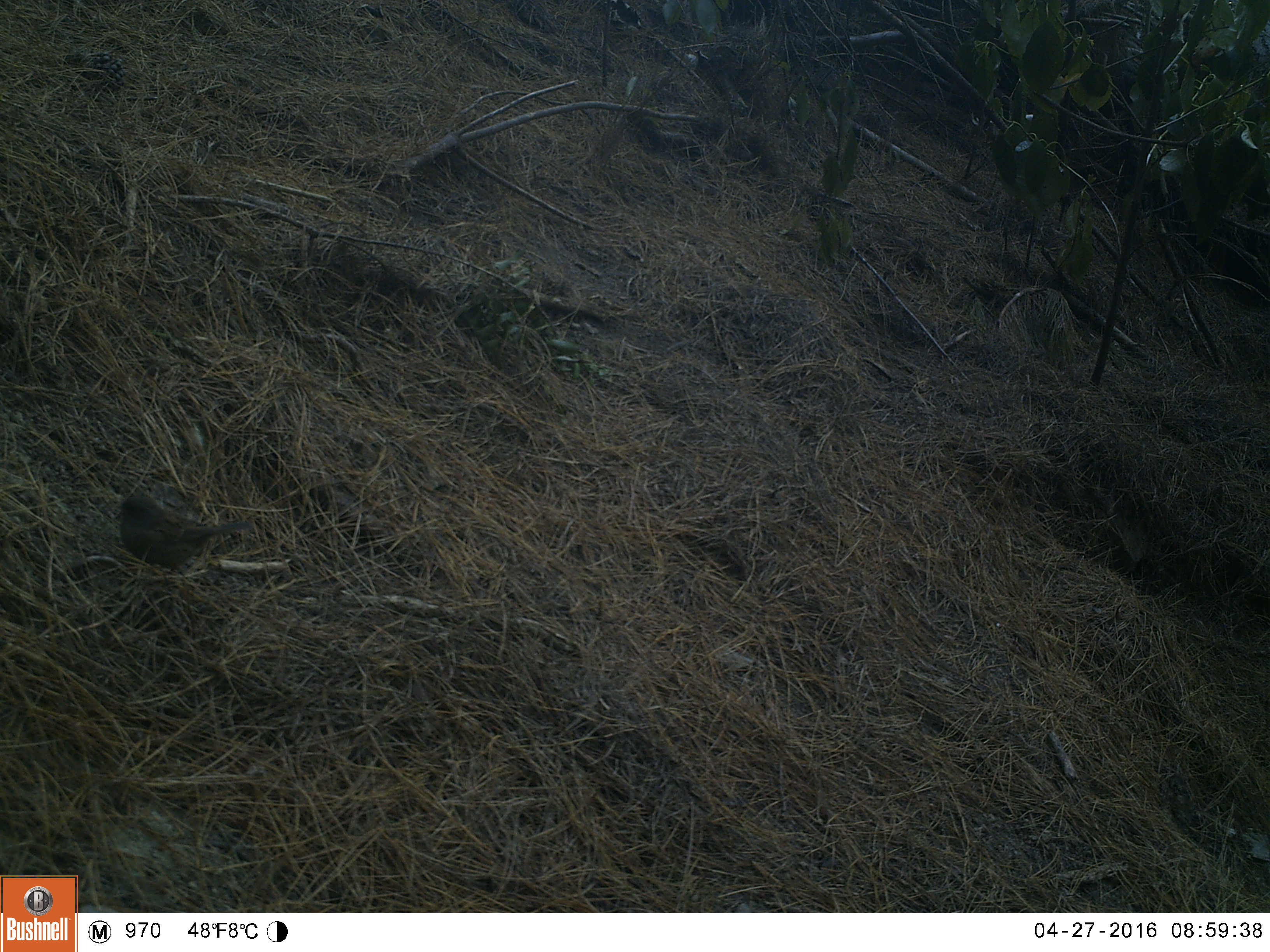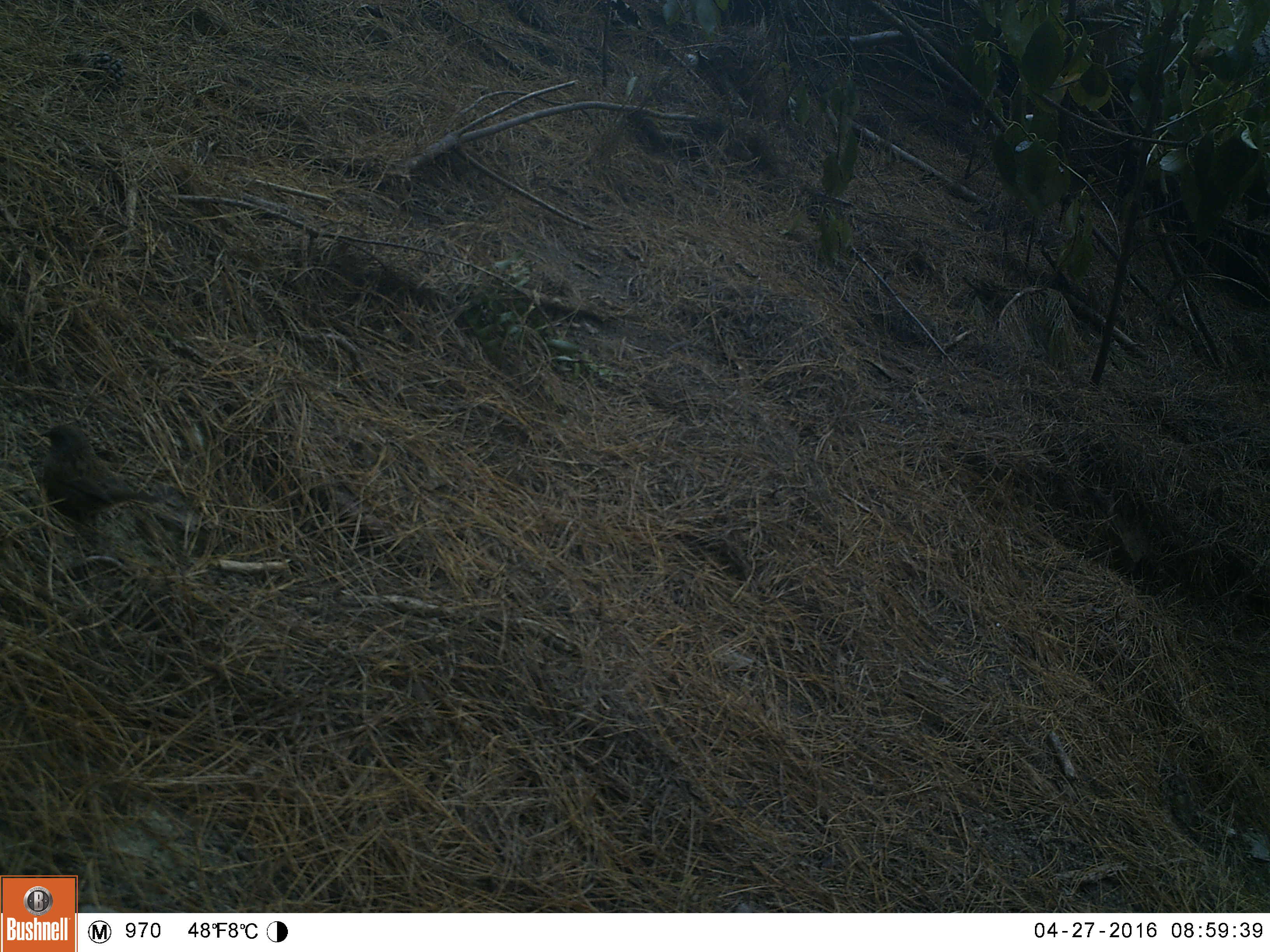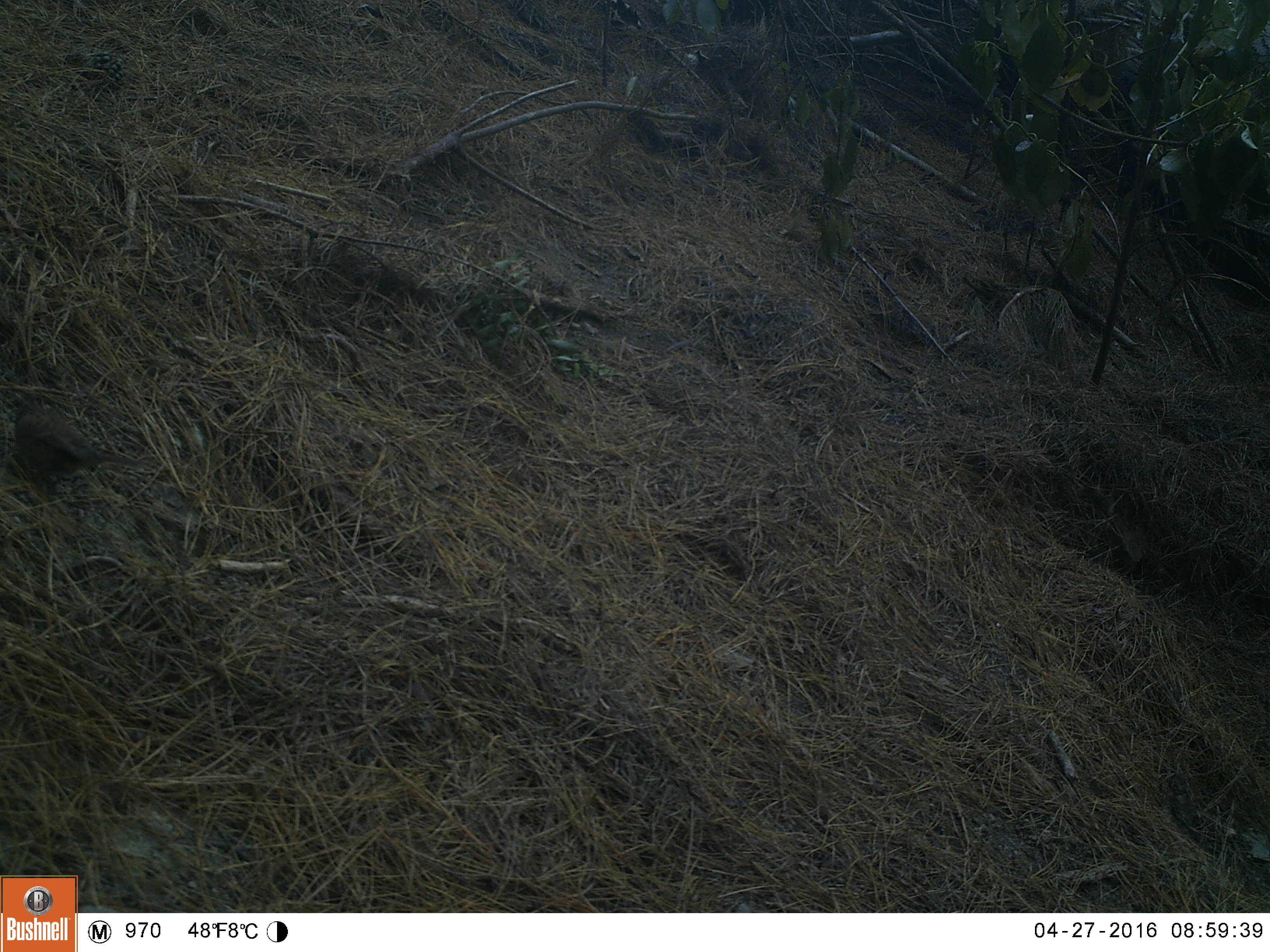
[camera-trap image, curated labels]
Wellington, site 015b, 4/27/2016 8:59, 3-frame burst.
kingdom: Animalia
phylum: Chordata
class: Aves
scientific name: Aves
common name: bird